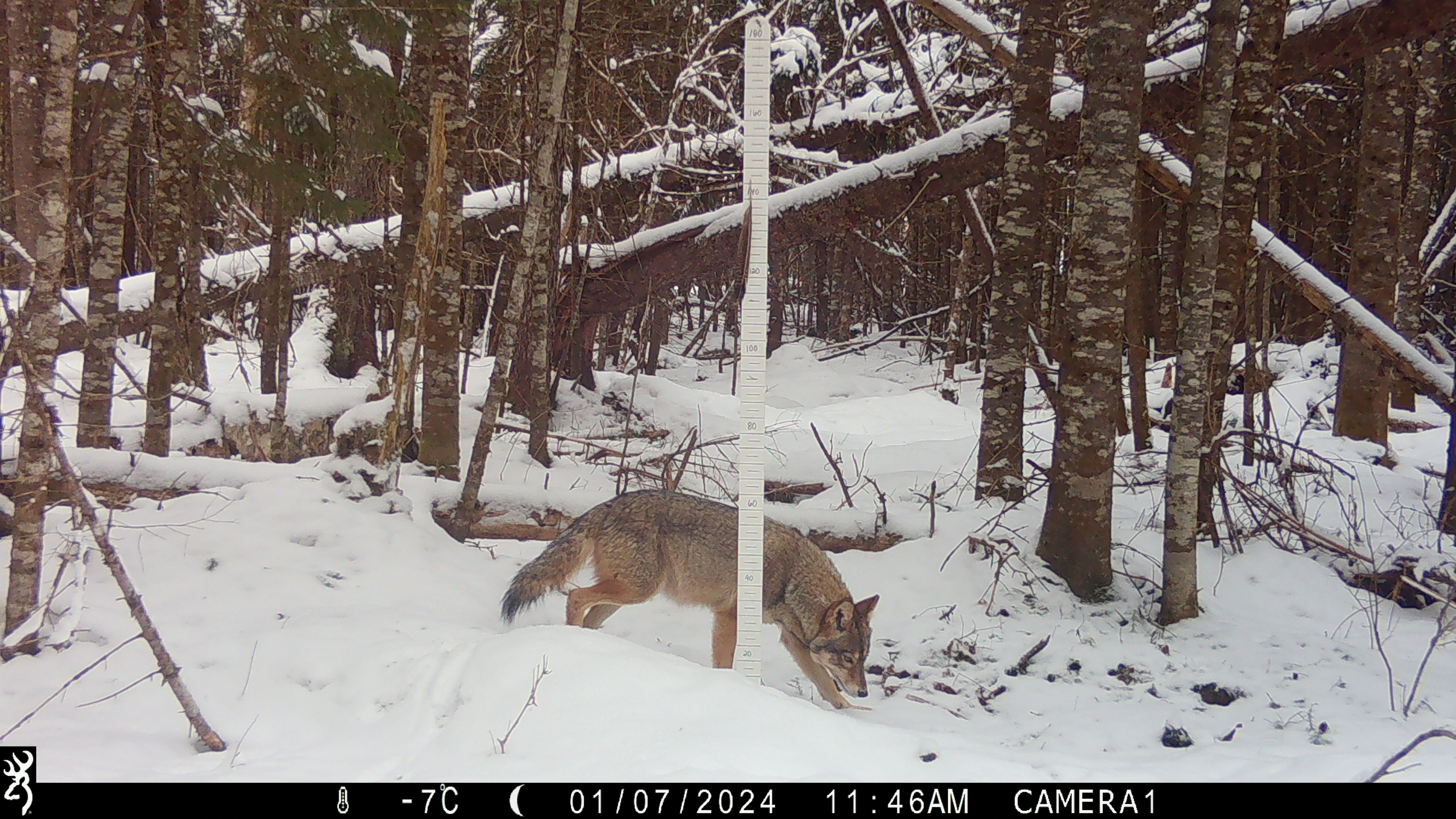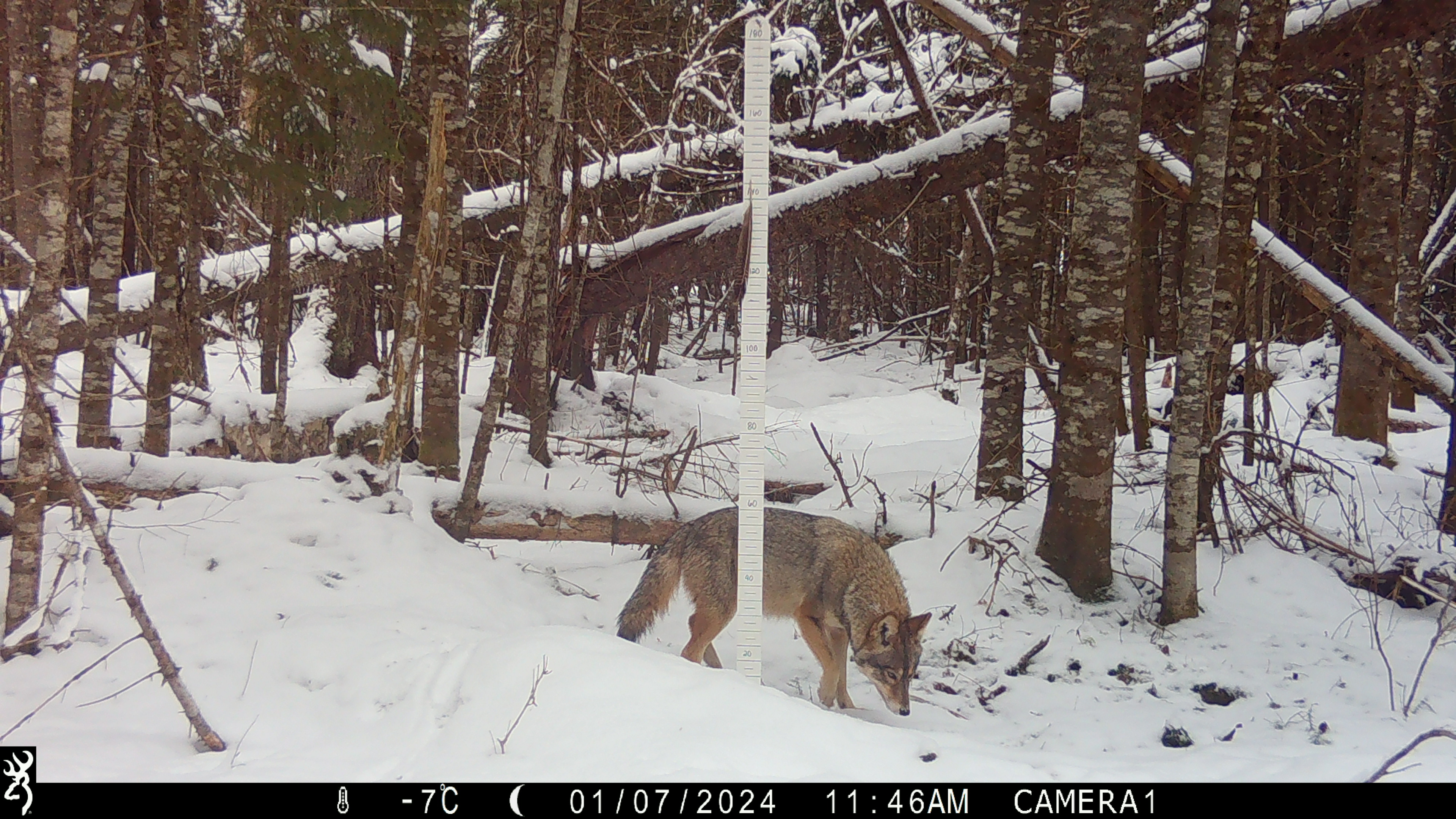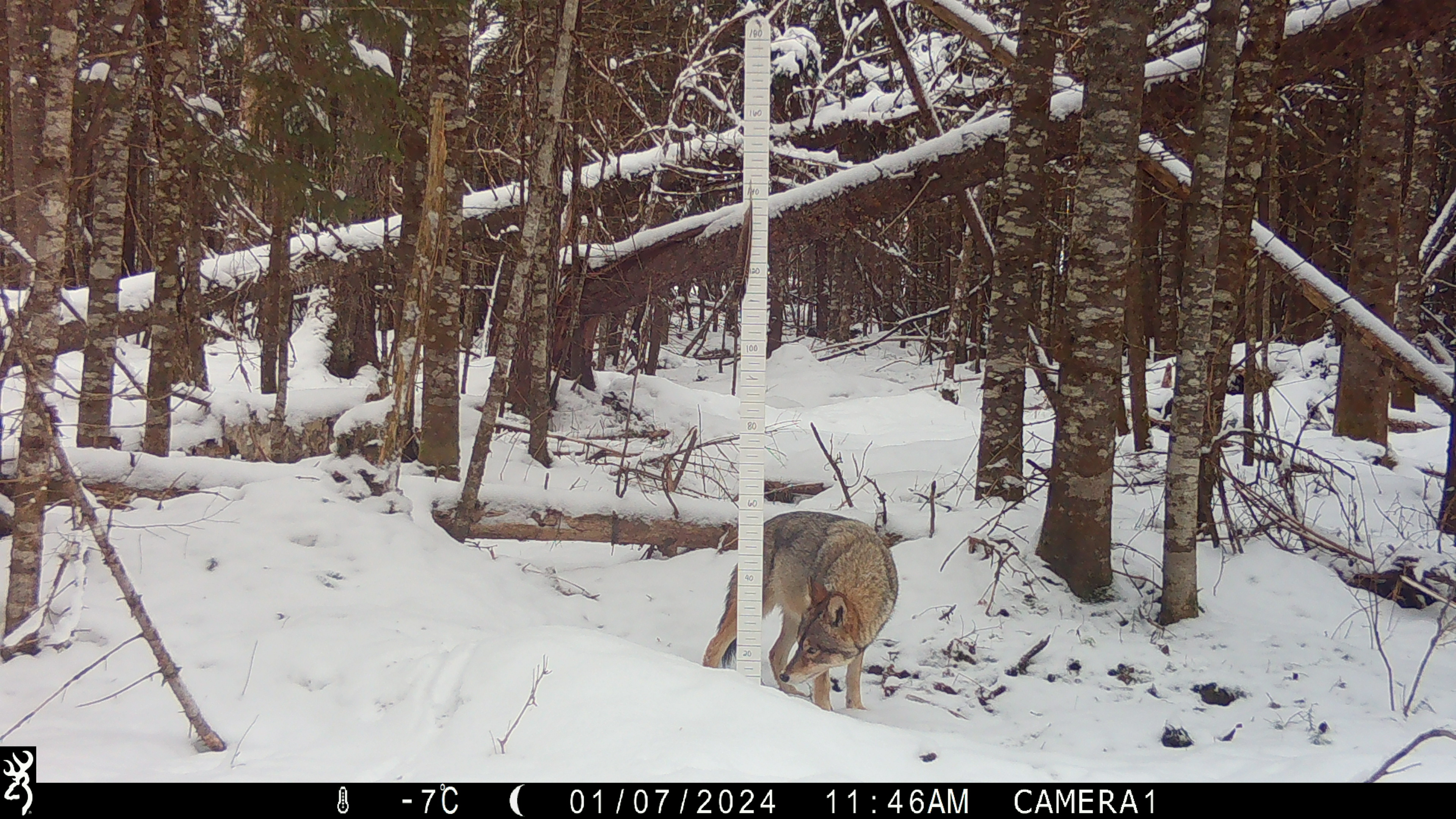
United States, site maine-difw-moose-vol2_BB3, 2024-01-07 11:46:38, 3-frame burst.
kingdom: Animalia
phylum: Chordata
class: Mammalia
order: Carnivora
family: Canidae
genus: Canis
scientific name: Canis latrans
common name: coyote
Coyote (Canis latrans).